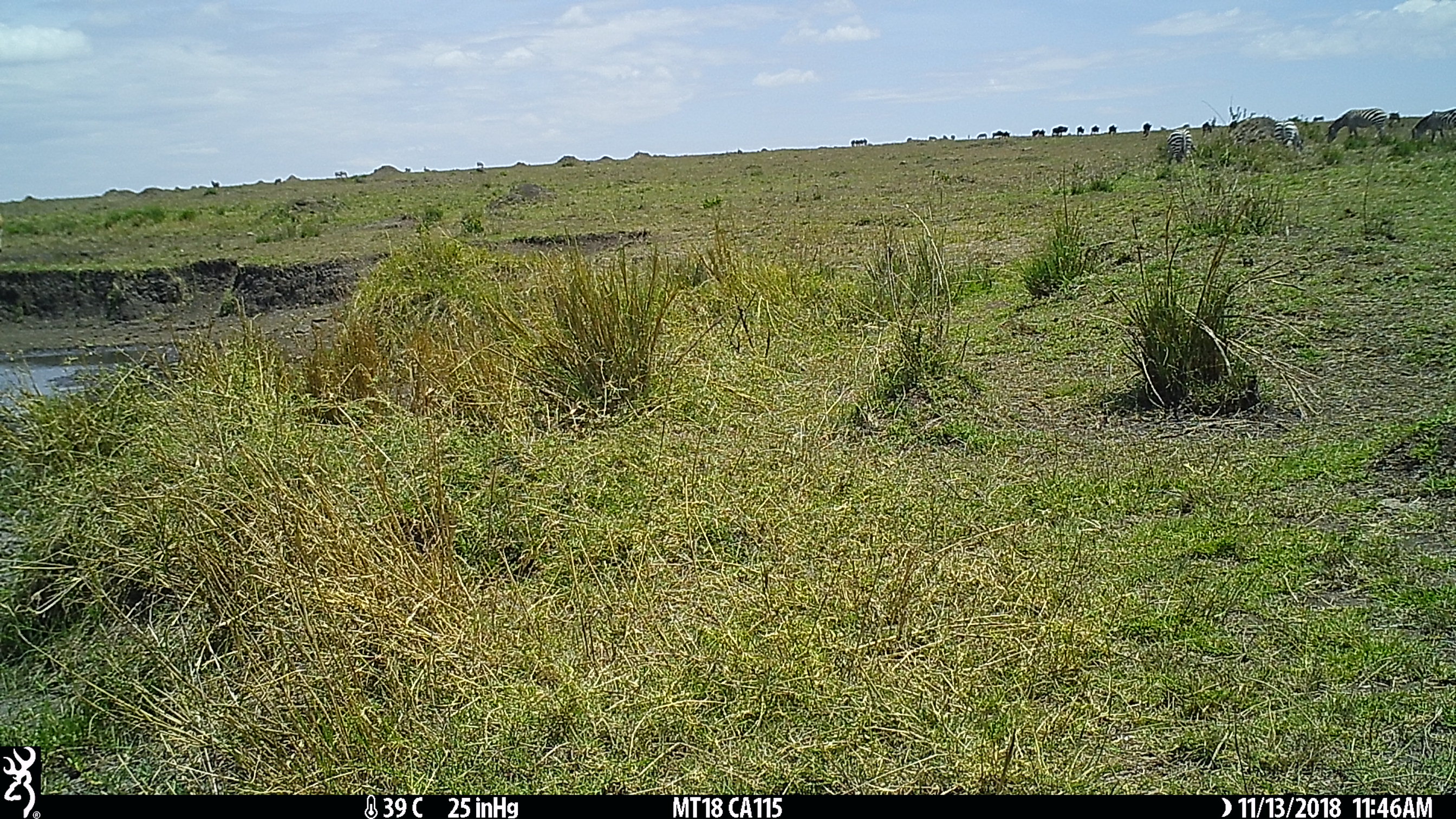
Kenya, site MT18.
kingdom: Animalia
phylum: Chordata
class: Mammalia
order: Perissodactyla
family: Equidae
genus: Equus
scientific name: Equus quagga burchellii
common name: burchell's zebra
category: zebra